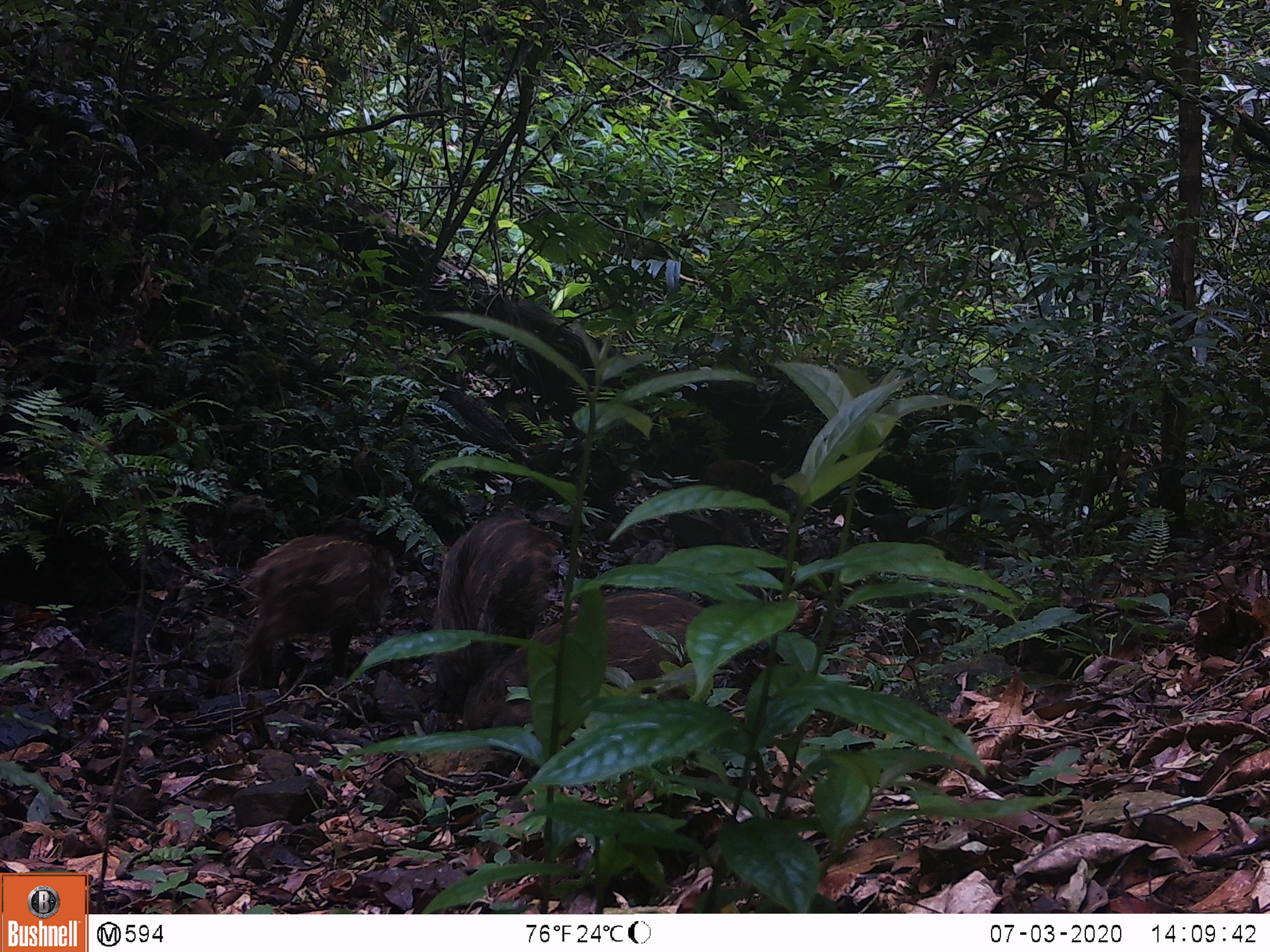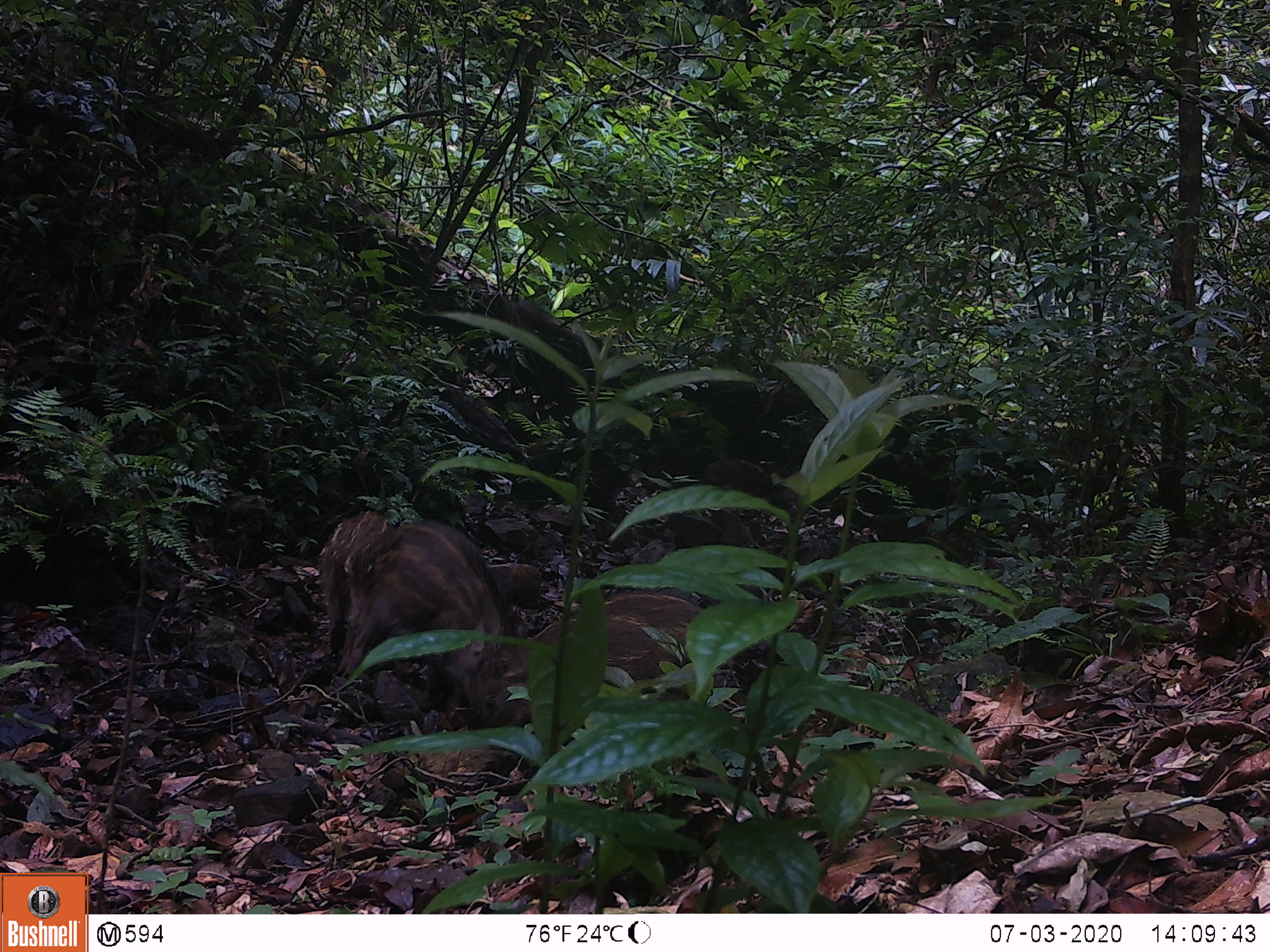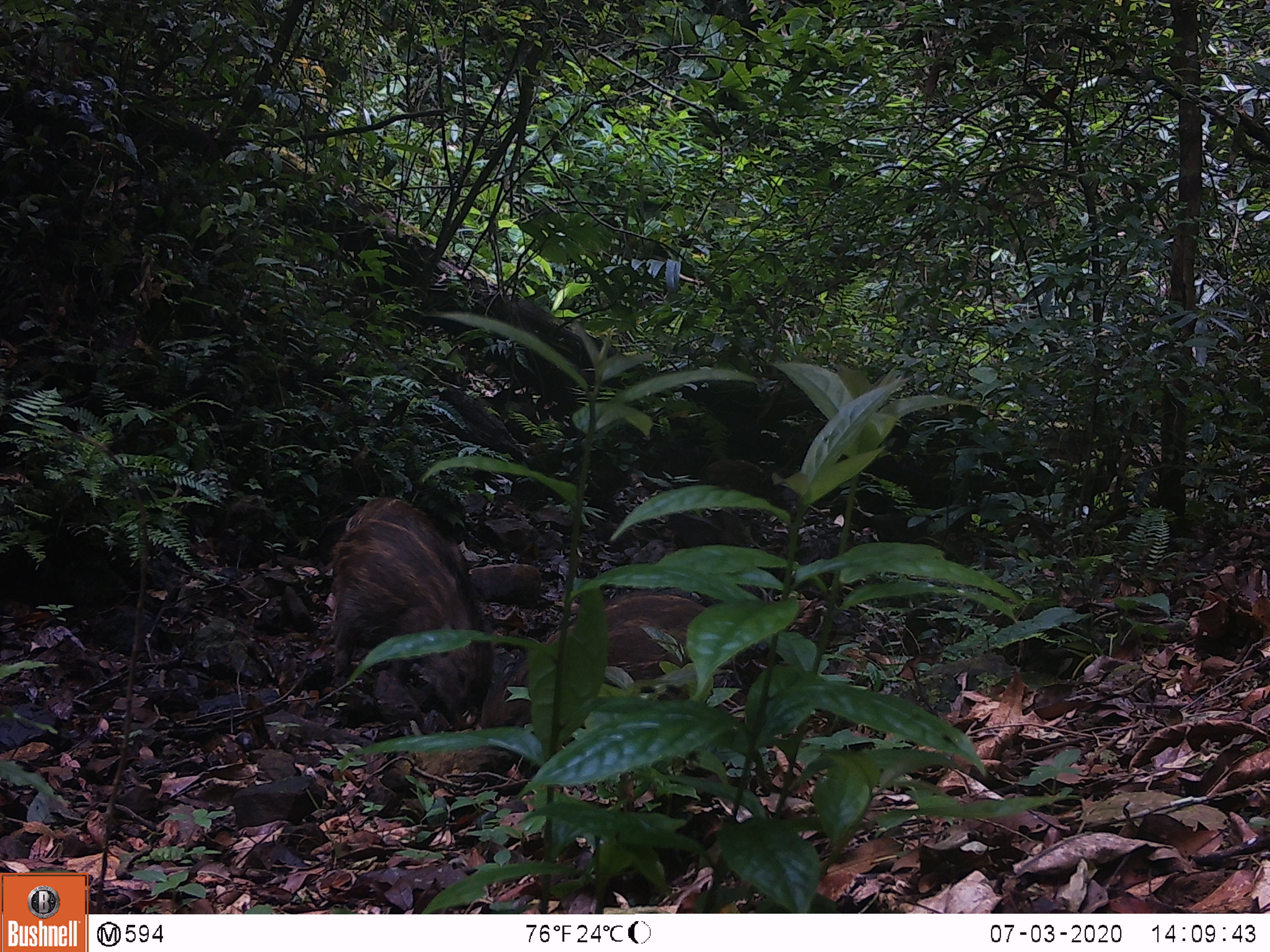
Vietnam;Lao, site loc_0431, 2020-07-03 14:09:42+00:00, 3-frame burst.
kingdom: Animalia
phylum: Chordata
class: Mammalia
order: Artiodactyla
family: Suidae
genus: Sus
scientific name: Sus scrofa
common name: eurasian wild pig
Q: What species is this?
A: Eurasian wild pig (Sus scrofa).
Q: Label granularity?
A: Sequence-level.